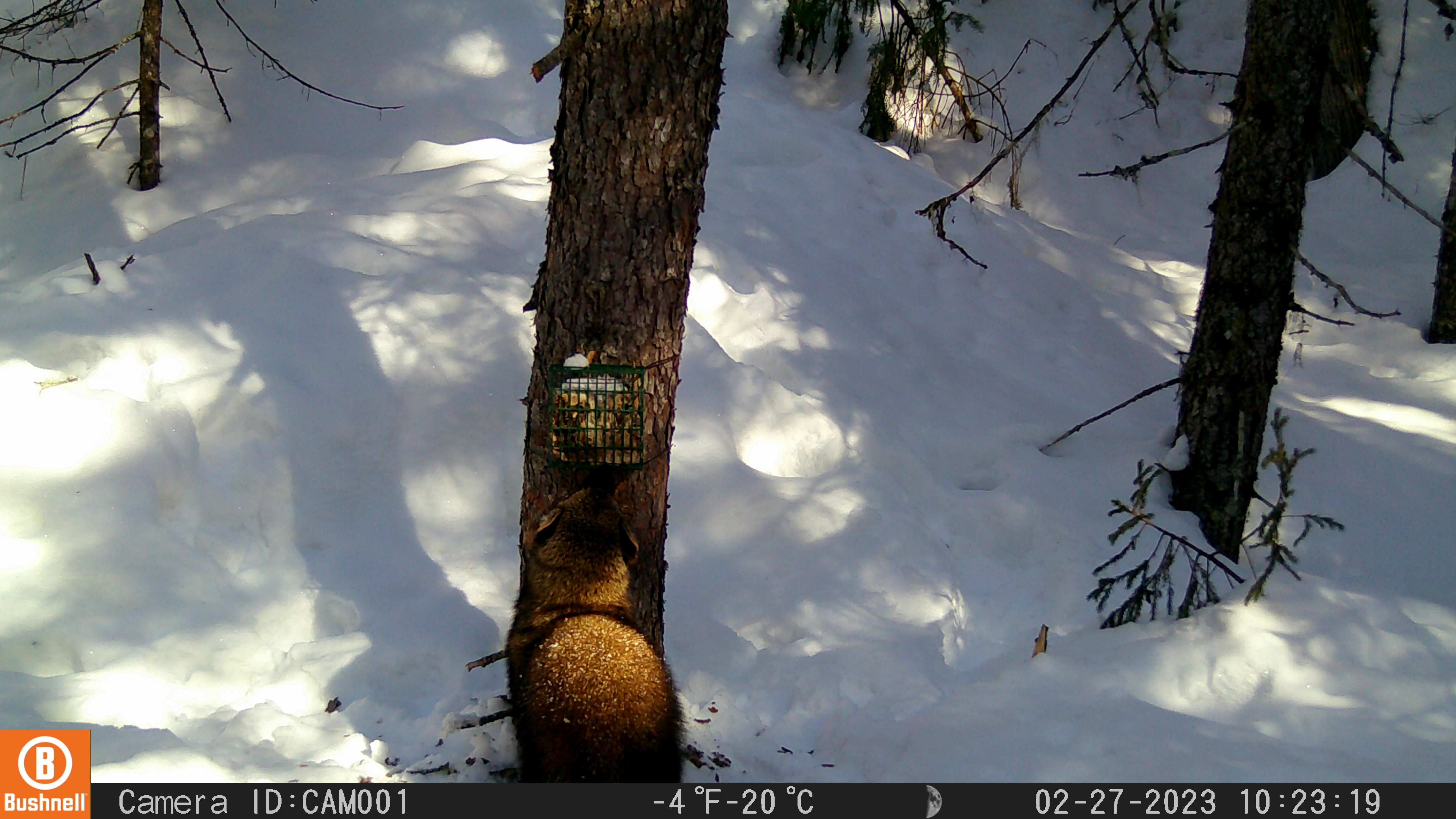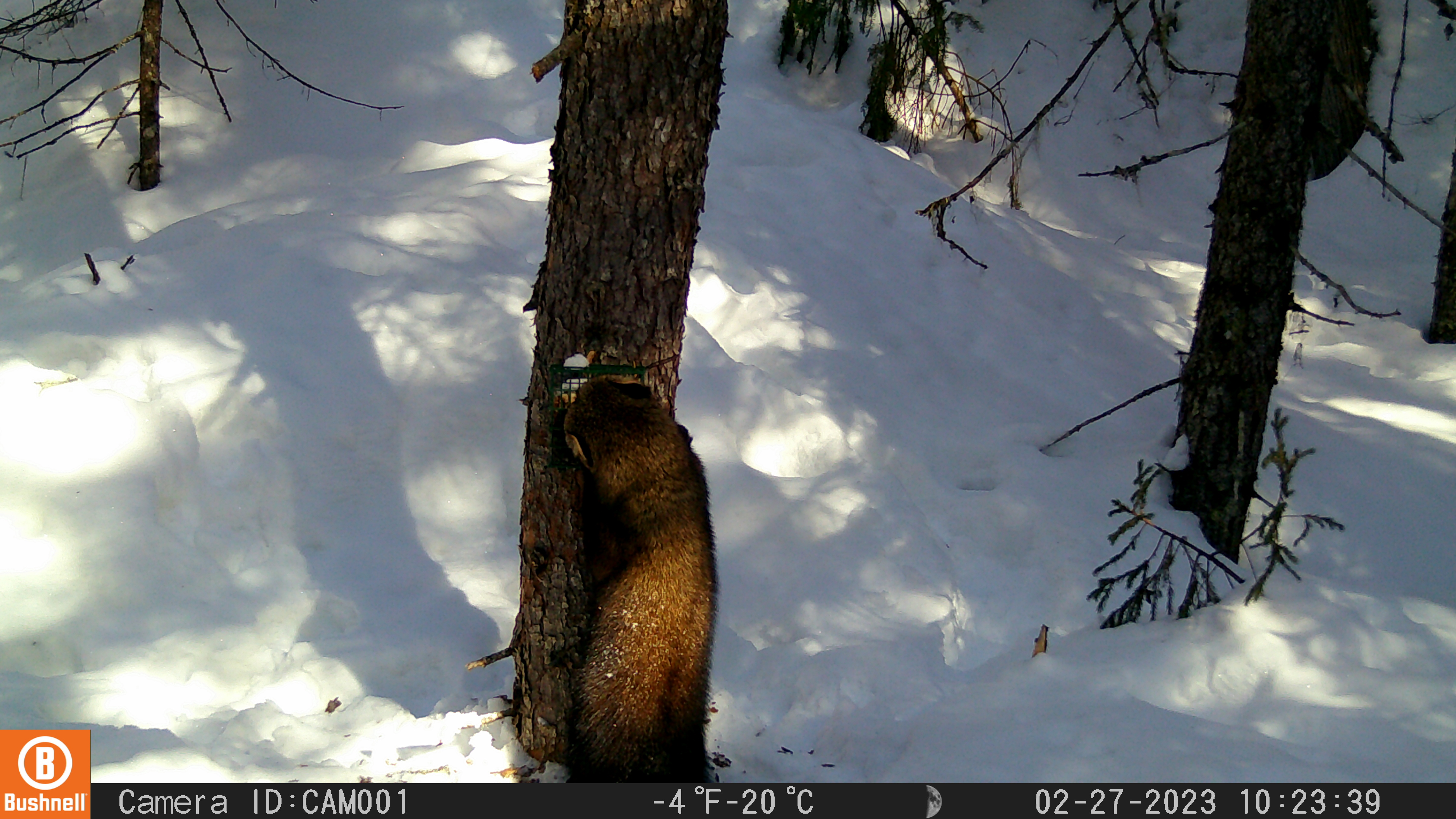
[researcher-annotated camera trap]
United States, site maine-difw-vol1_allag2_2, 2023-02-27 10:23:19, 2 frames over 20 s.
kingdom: Animalia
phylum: Chordata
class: Mammalia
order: Carnivora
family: Mustelidae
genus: Pekania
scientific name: Pekania pennanti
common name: fisher